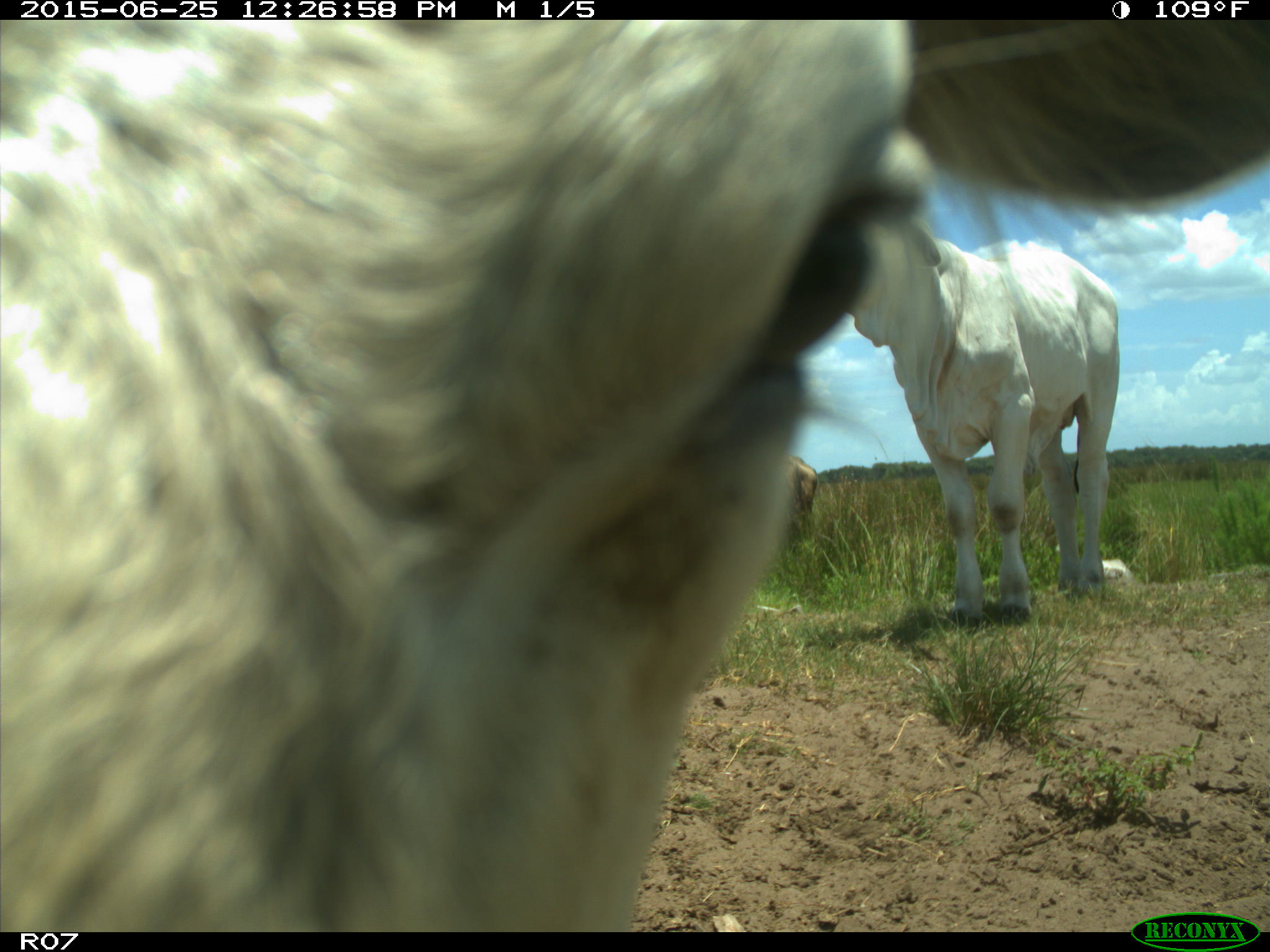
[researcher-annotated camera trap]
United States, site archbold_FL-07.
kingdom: Animalia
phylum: Chordata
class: Mammalia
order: Artiodactyla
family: Bovidae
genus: Bos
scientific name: Bos taurus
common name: domestic cow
Bos taurus (domestic cow).